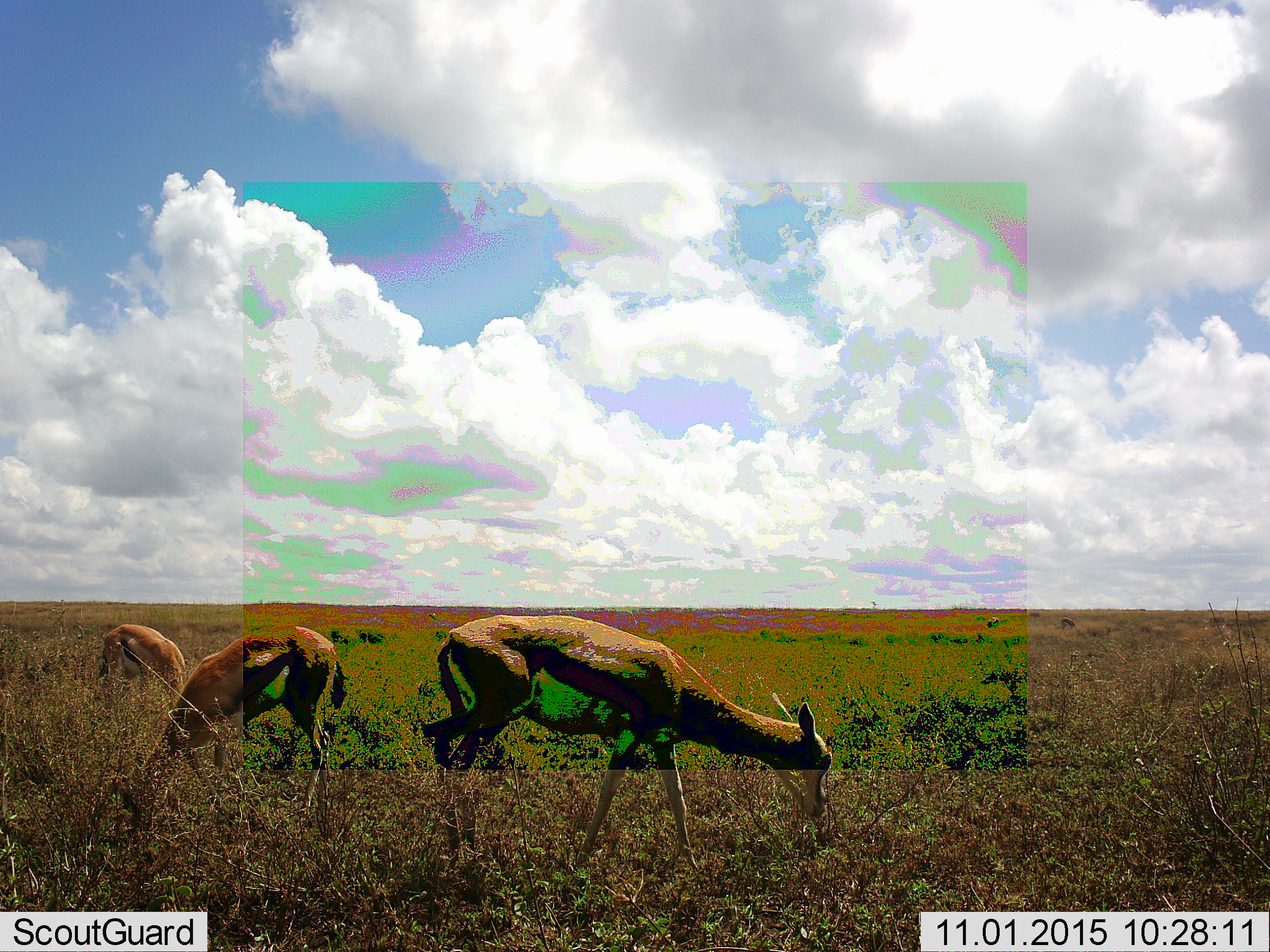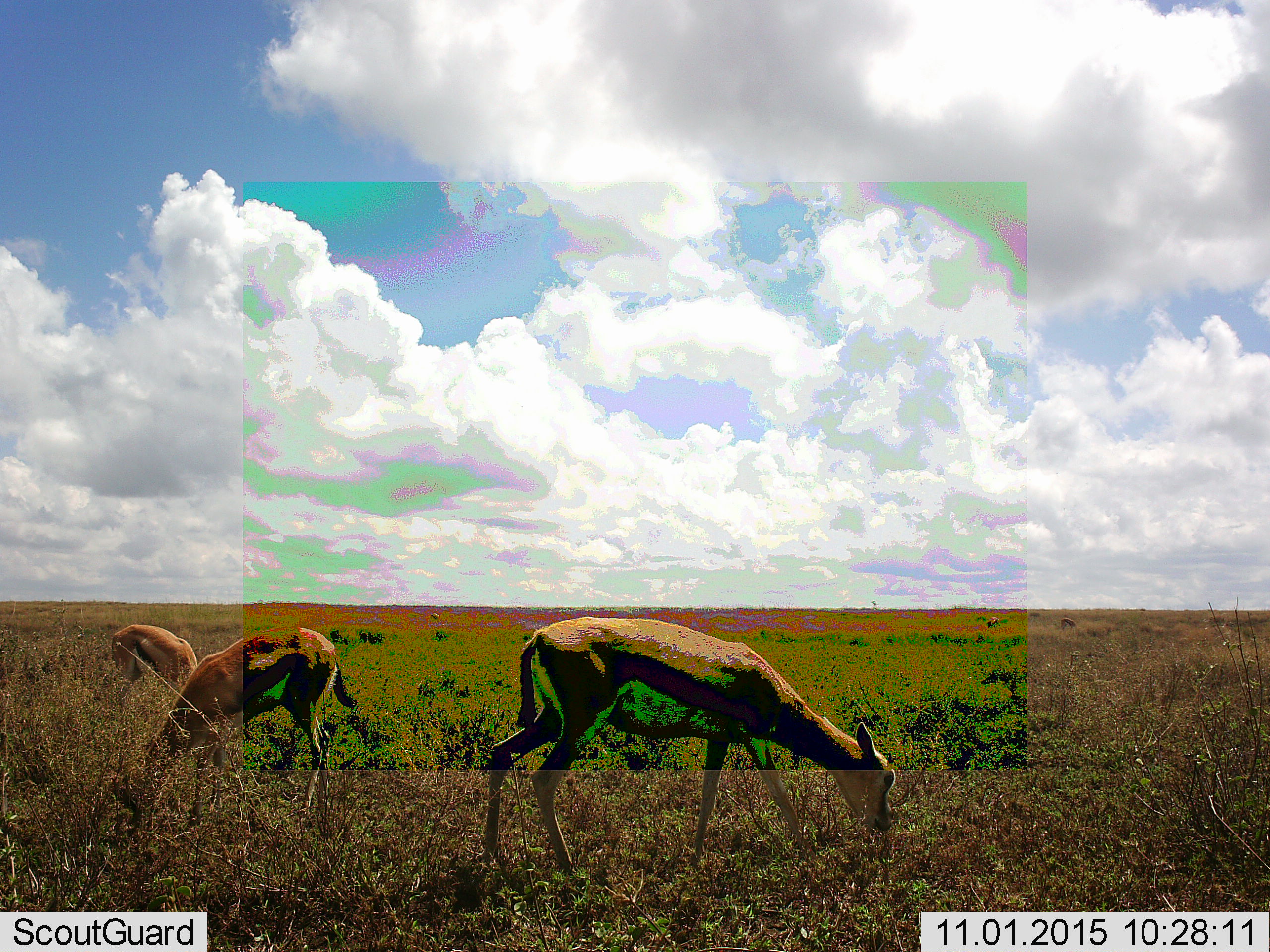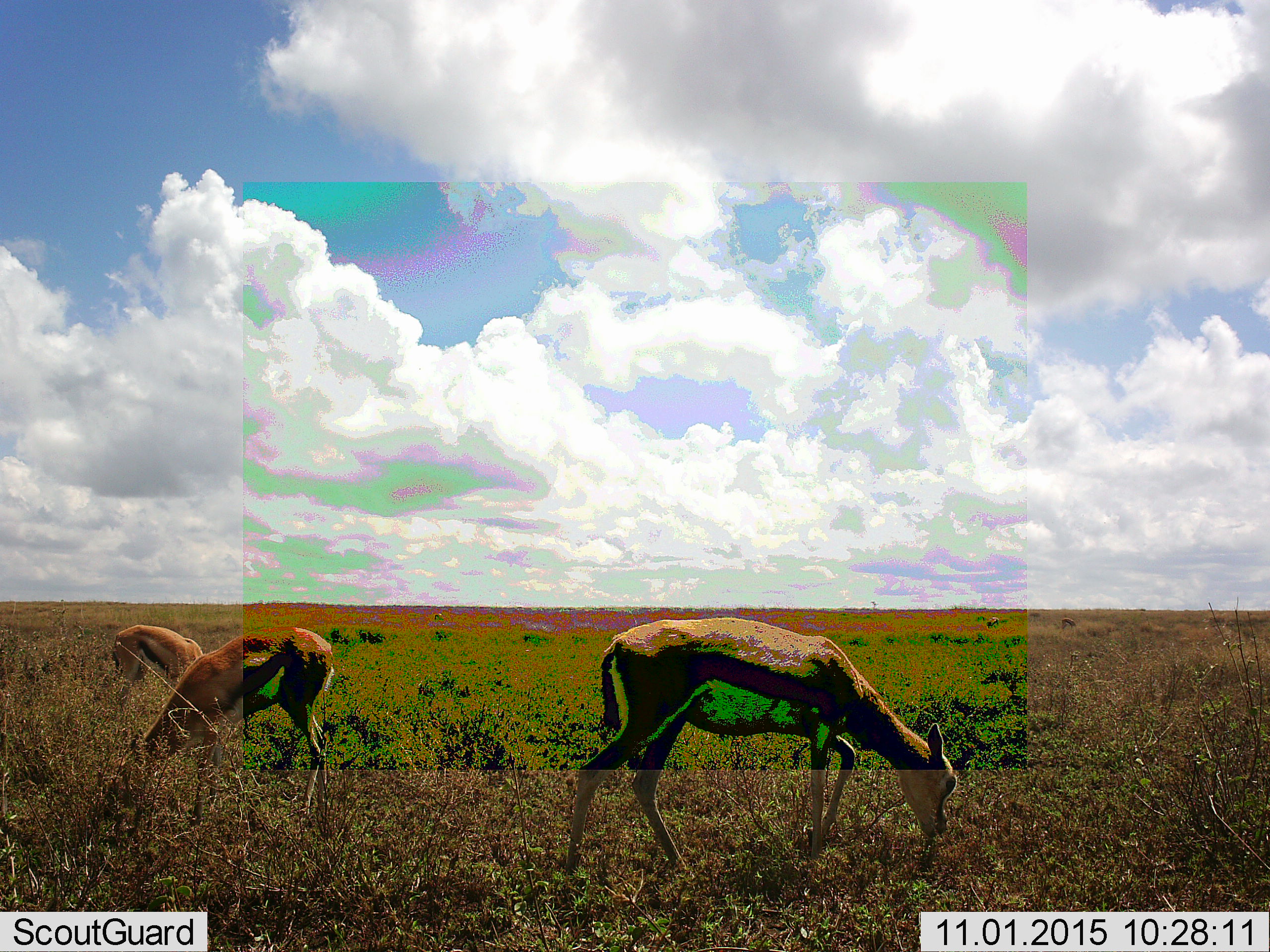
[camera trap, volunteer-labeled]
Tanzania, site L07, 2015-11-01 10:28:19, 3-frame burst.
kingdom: Animalia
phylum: Chordata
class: Mammalia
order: Artiodactyla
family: Bovidae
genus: Eudorcas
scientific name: Eudorcas thomsonii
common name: thomson's gazelle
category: gazellethomsons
Gazellethomsons (thomson's gazelle) (Eudorcas thomsonii), count 3. Behavior (volunteer vote fractions): standing 56%, resting 0%, moving 67%, interacting 0%. Young present (vote fraction): 0%. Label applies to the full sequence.